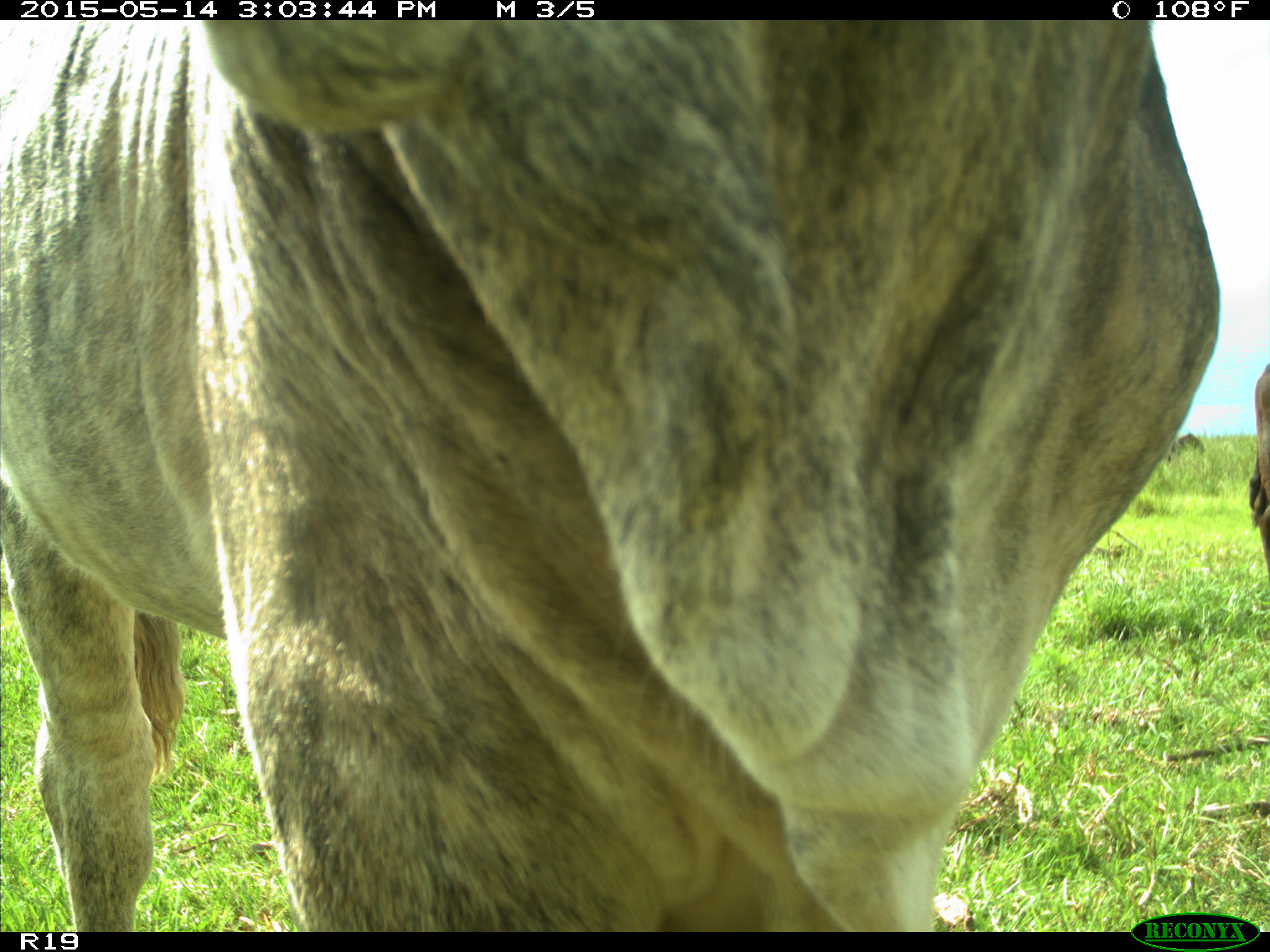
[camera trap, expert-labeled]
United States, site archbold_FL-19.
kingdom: Animalia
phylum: Chordata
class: Mammalia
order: Artiodactyla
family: Bovidae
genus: Bos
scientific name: Bos taurus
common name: domestic cow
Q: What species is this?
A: Bos taurus (domestic cow).